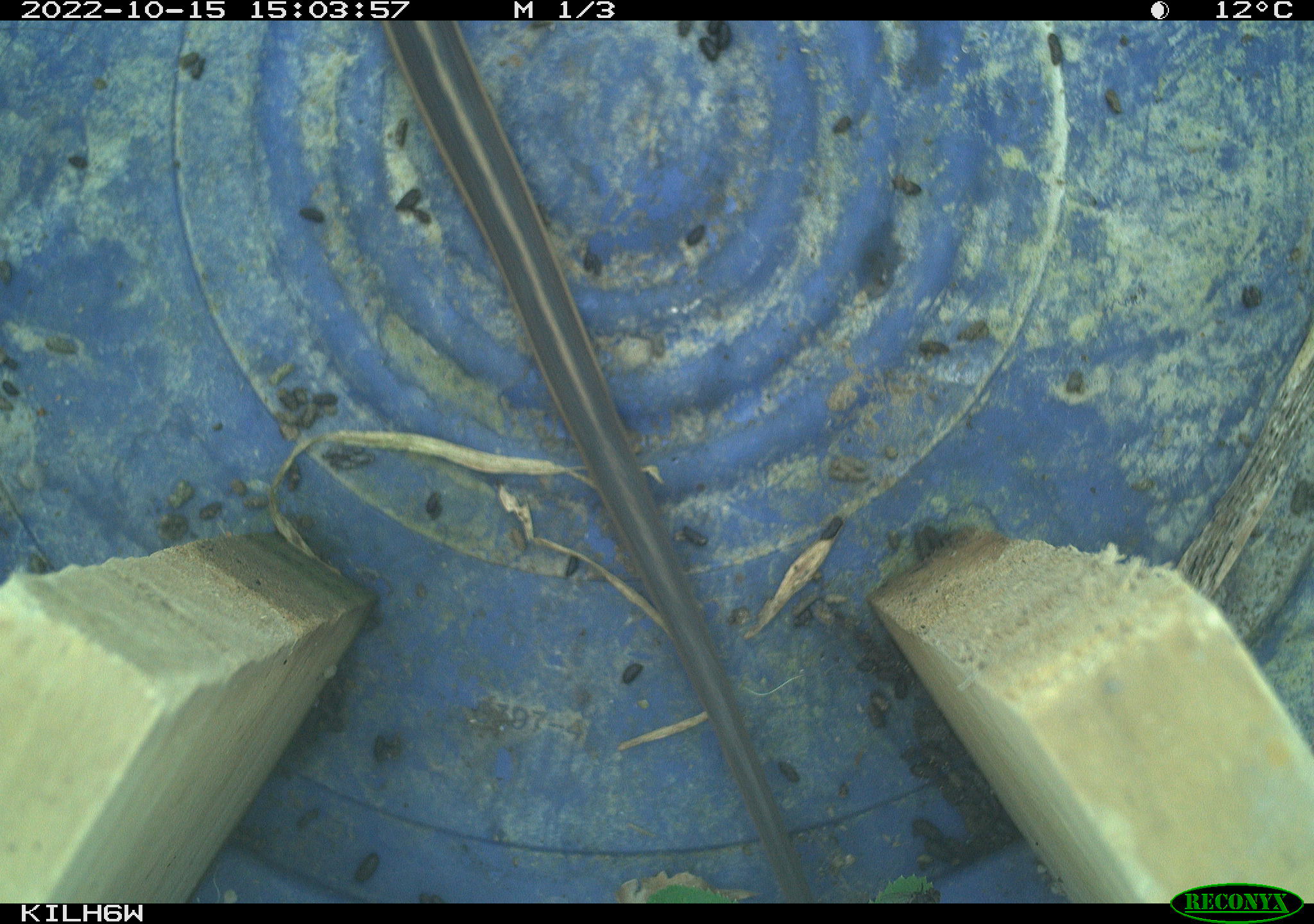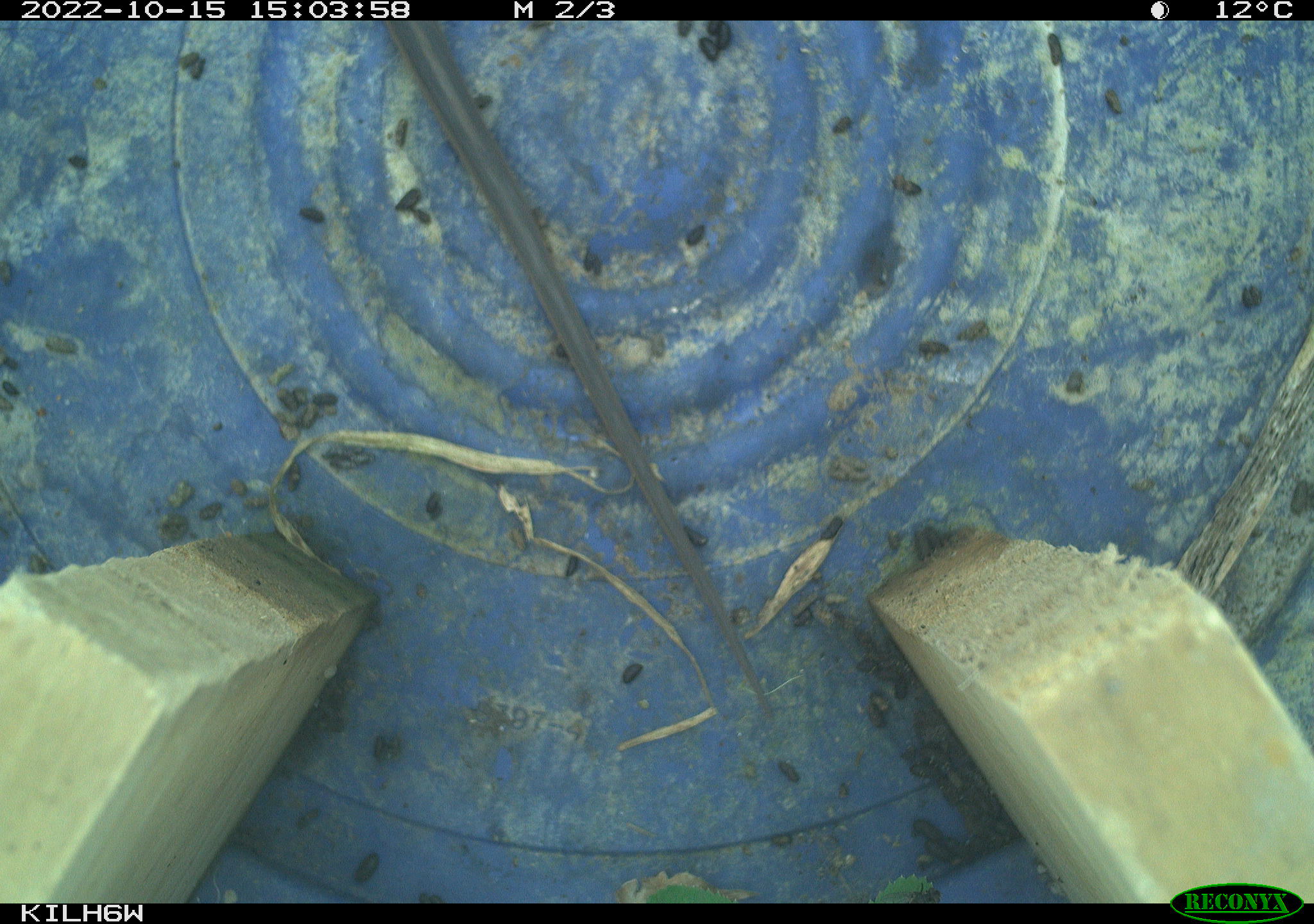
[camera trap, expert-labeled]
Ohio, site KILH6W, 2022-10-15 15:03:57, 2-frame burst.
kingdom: Animalia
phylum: Chordata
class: Reptilia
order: Squamata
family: Colubridae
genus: Thamnophis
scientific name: Thamnophis sirtalis sirtalis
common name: eastern gartersnake